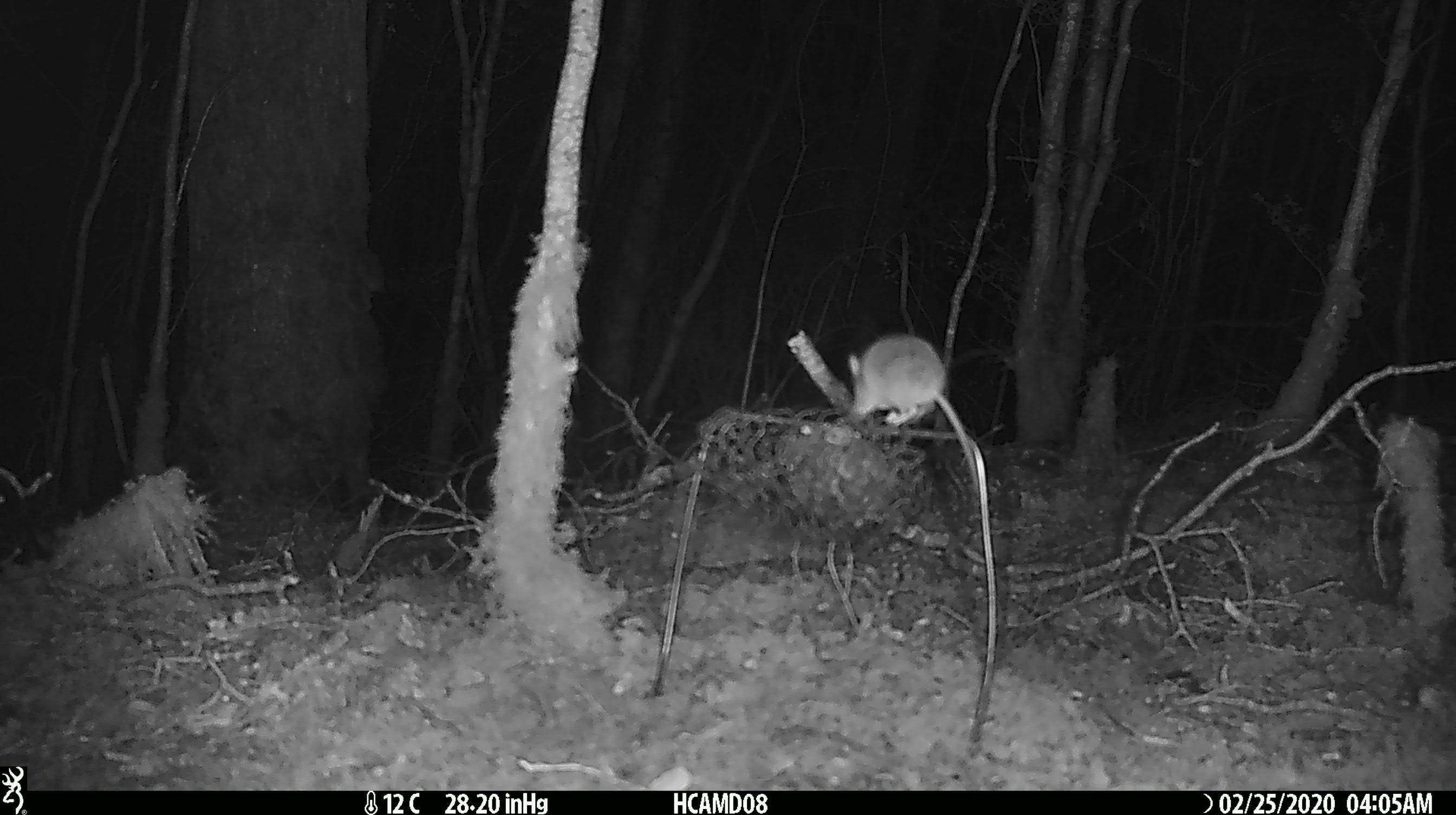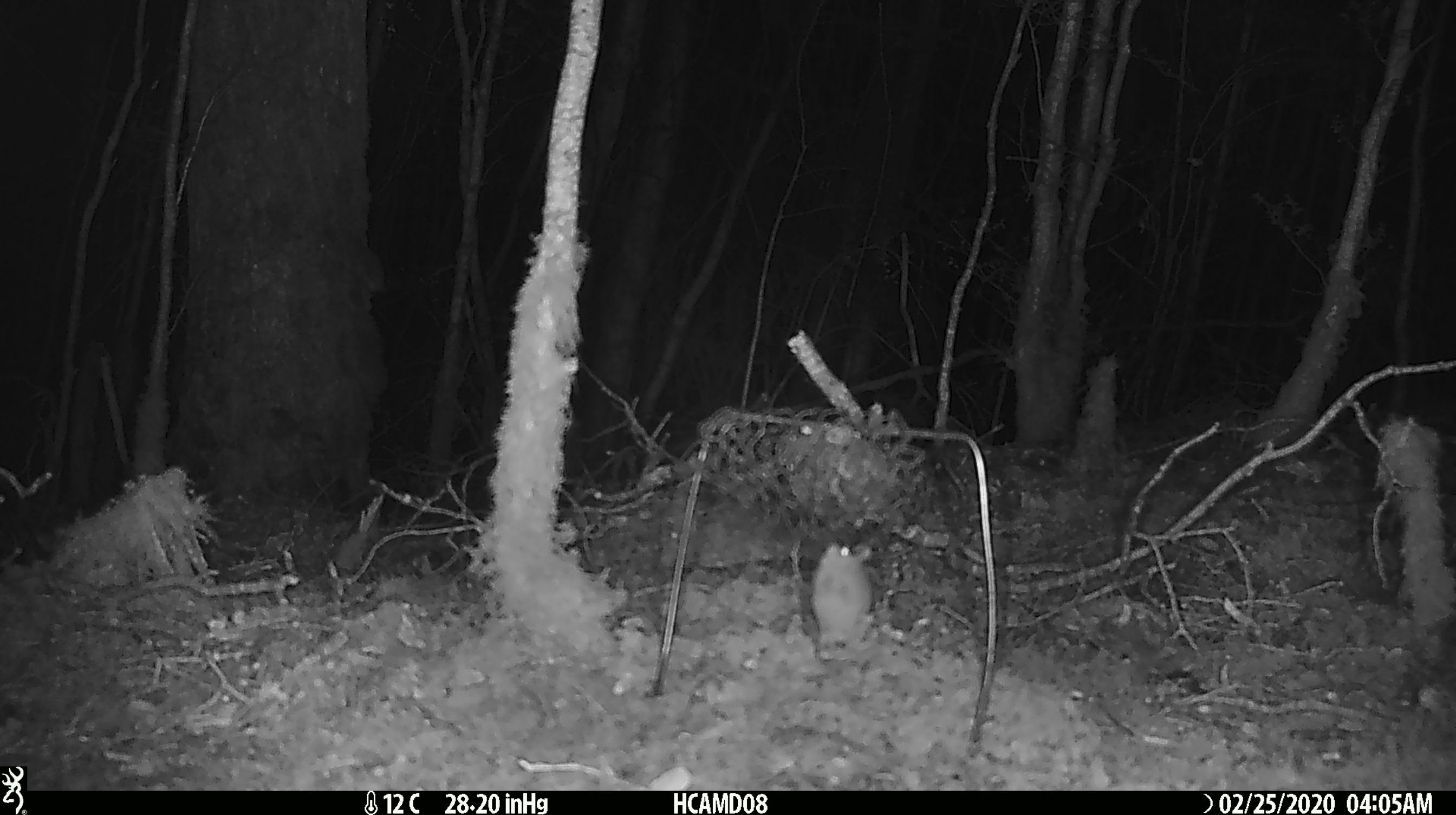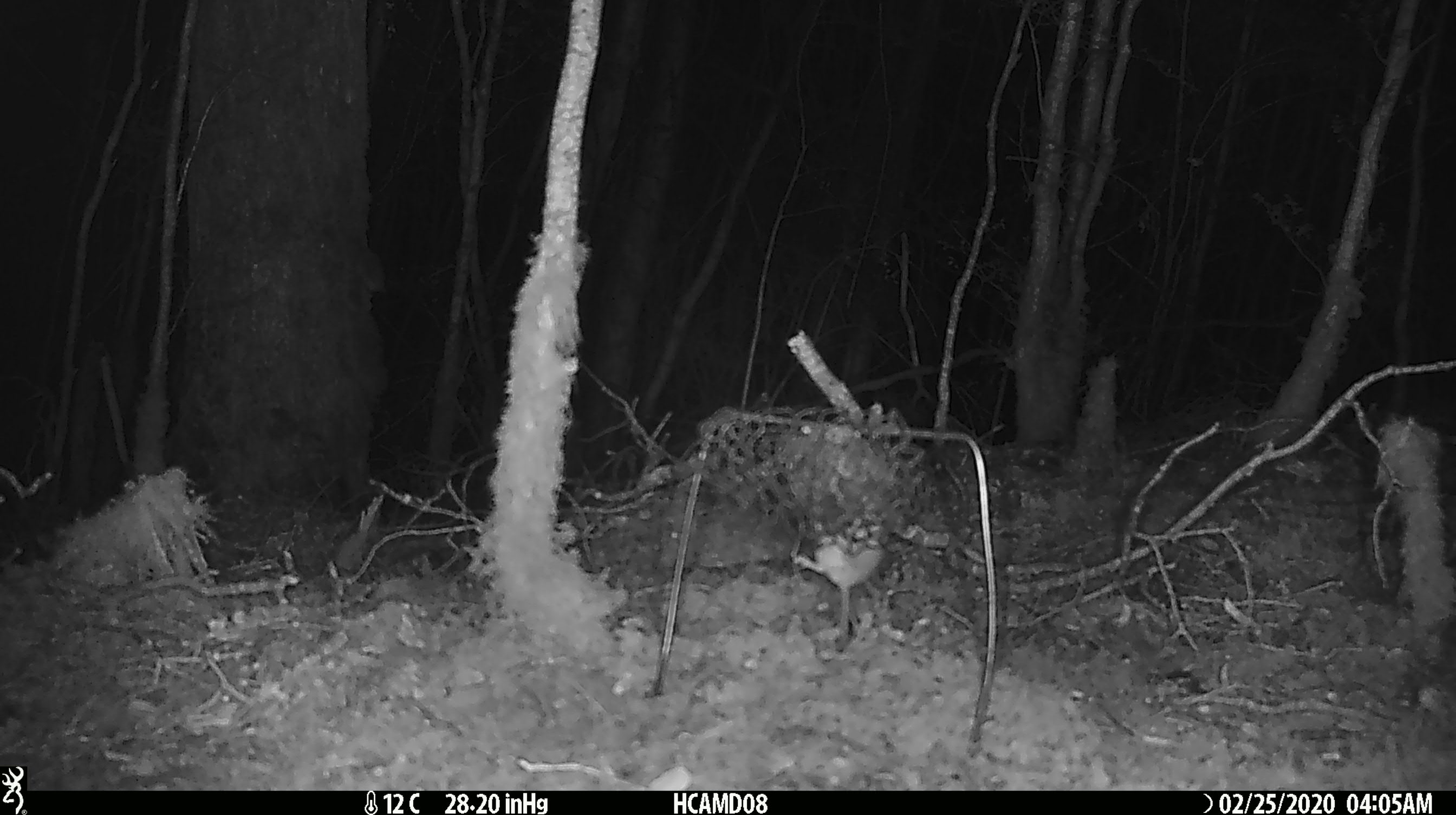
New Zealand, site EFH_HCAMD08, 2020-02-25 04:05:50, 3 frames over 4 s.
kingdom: Animalia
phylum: Chordata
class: Mammalia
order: Rodentia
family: Muridae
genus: Mus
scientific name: Mus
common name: mouse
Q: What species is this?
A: Mouse (Mus).